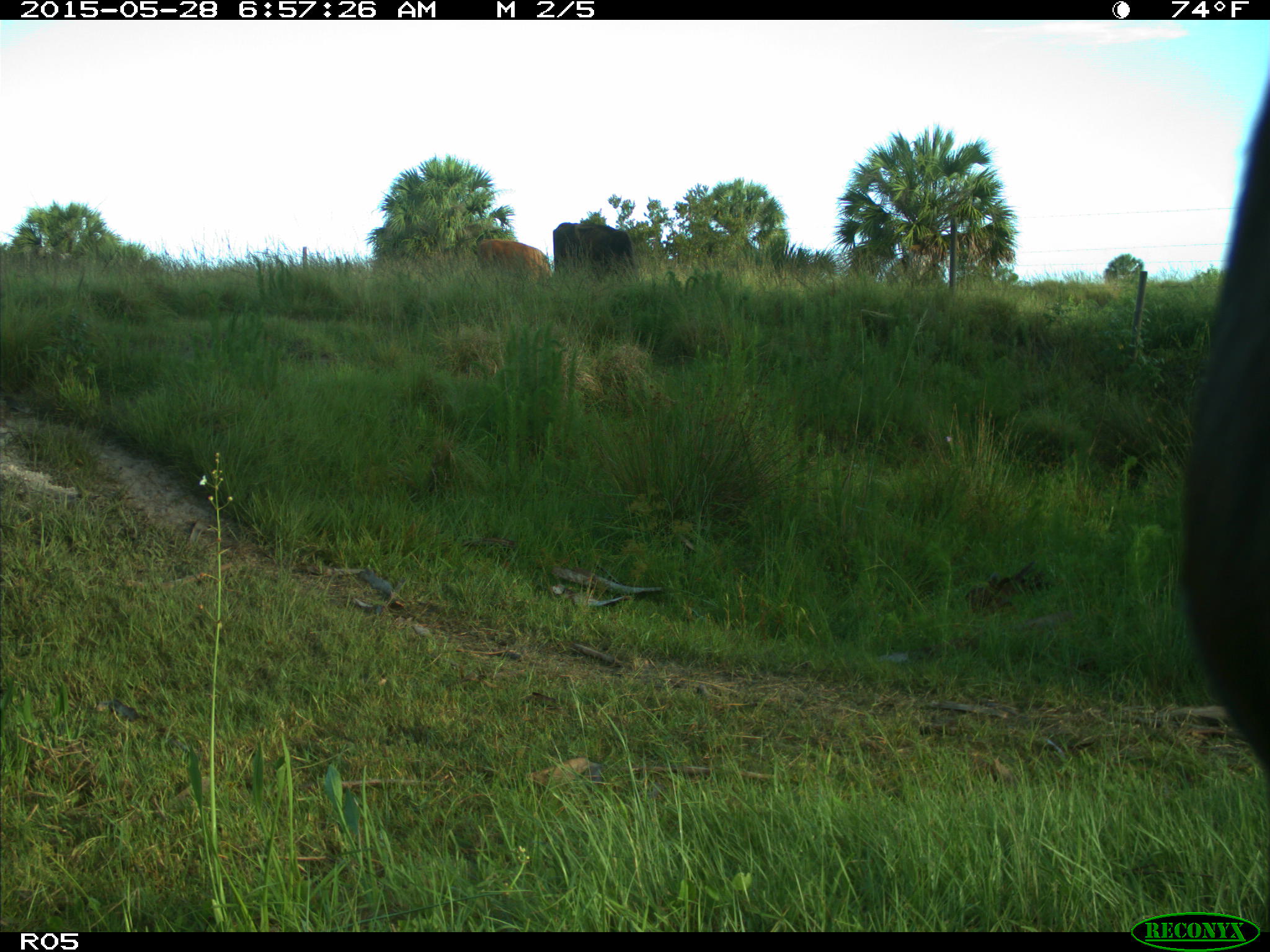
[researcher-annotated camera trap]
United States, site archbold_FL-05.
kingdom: Animalia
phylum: Chordata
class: Mammalia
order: Artiodactyla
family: Bovidae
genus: Bos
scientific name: Bos taurus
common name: domestic cow